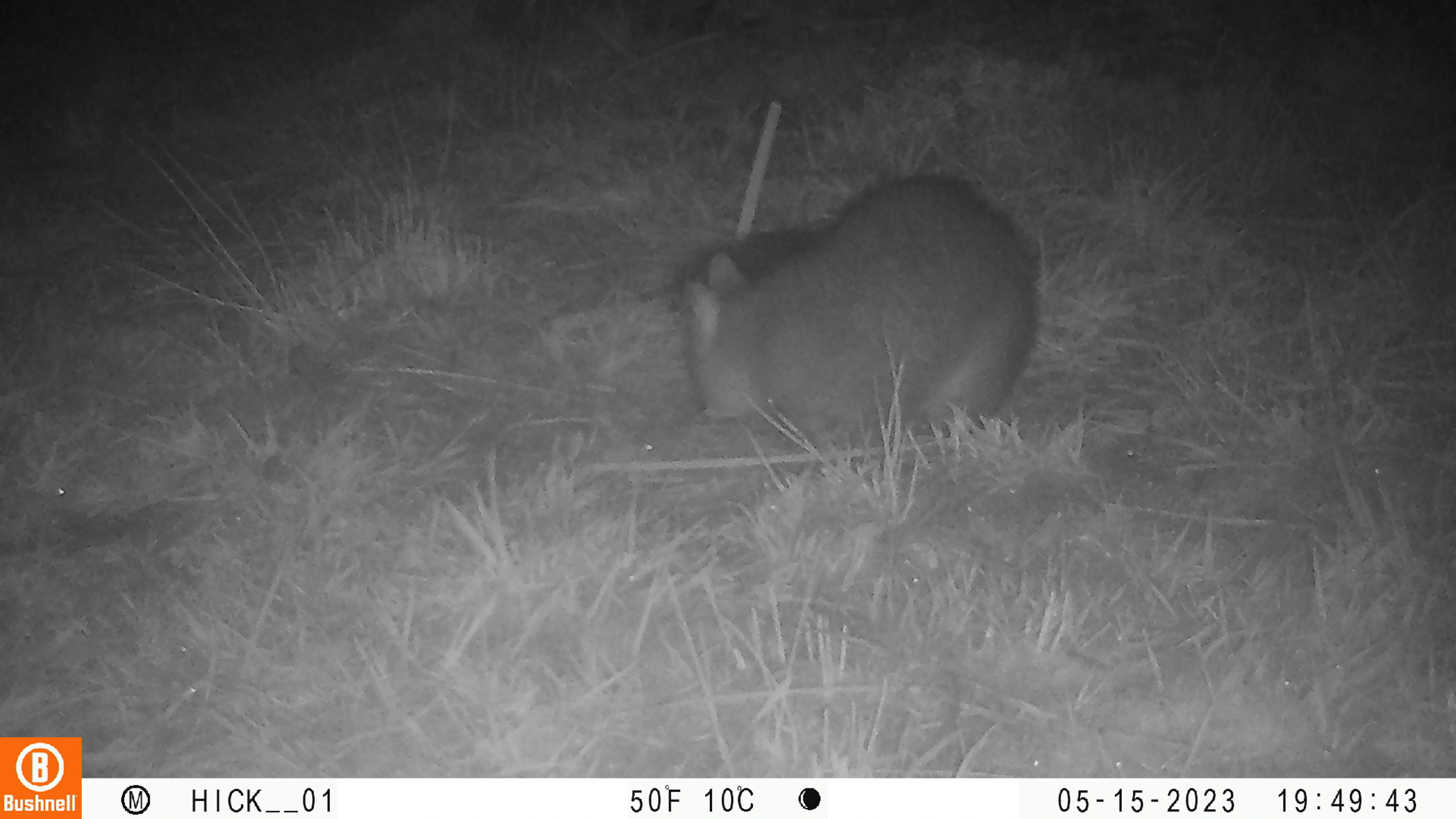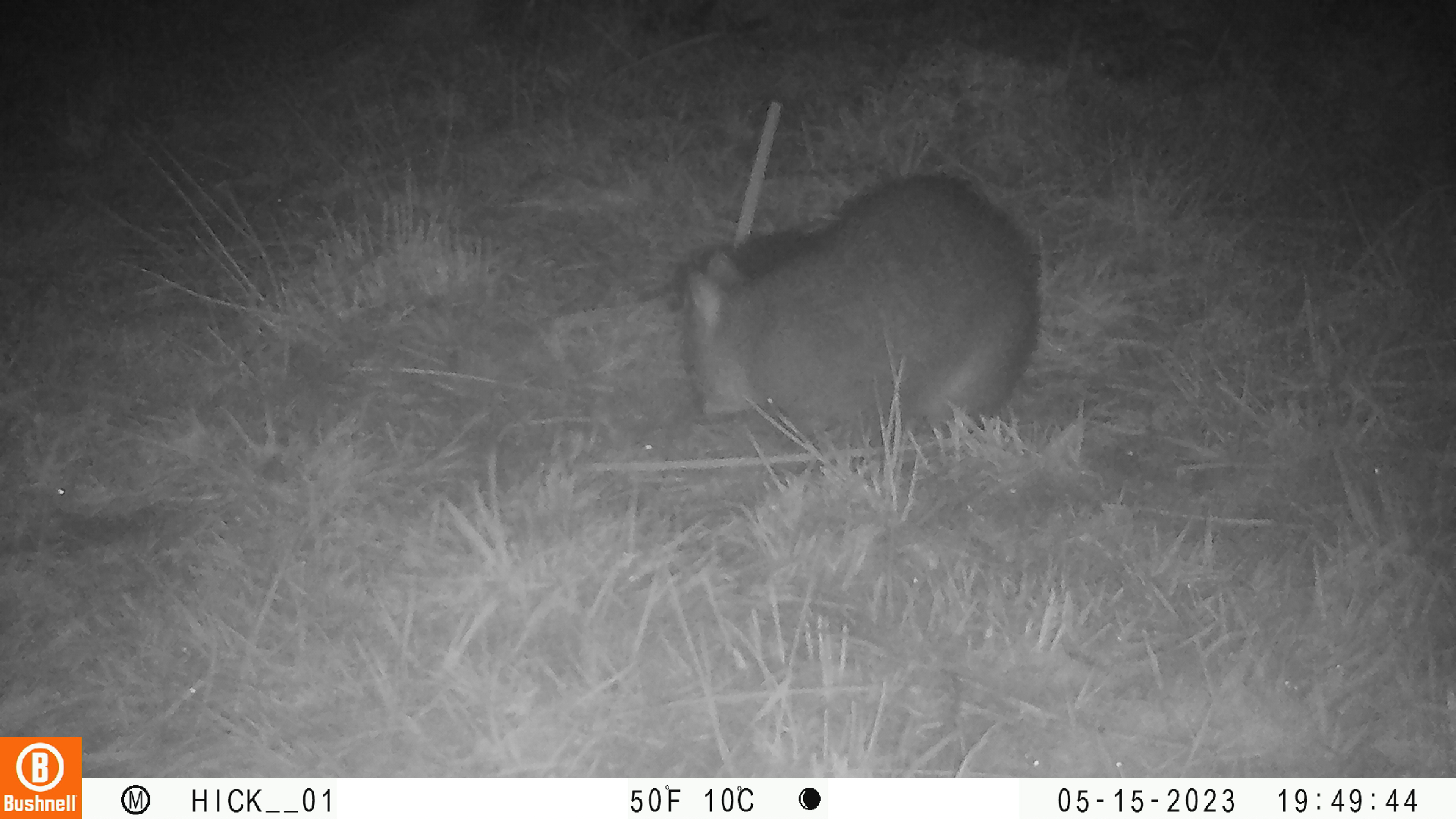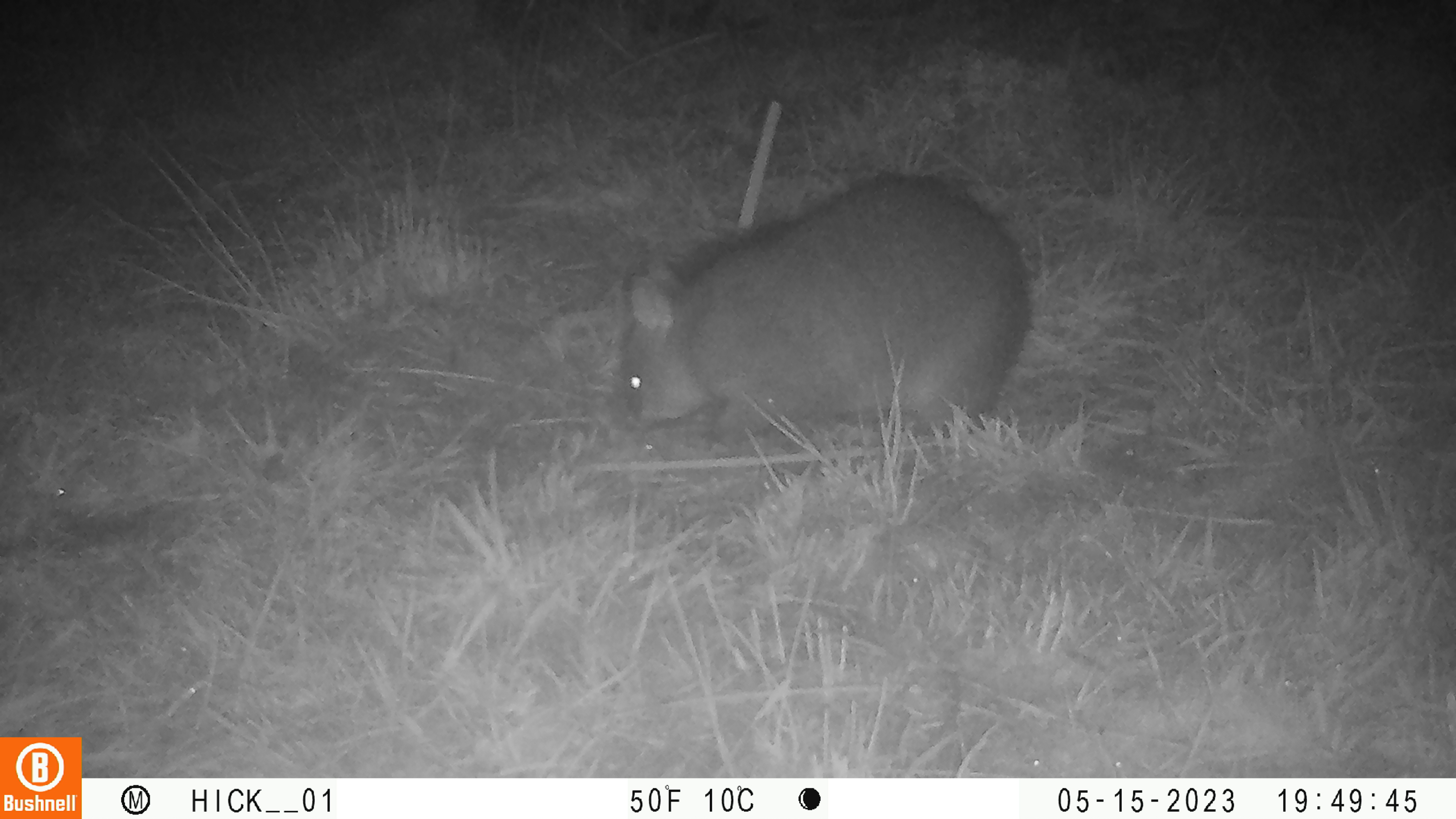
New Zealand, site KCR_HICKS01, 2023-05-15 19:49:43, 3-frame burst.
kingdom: Animalia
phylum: Chordata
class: Mammalia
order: Diprotodontia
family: Phalangeridae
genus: Trichosurus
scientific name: Trichosurus vulpecula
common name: common brushtail possum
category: possum